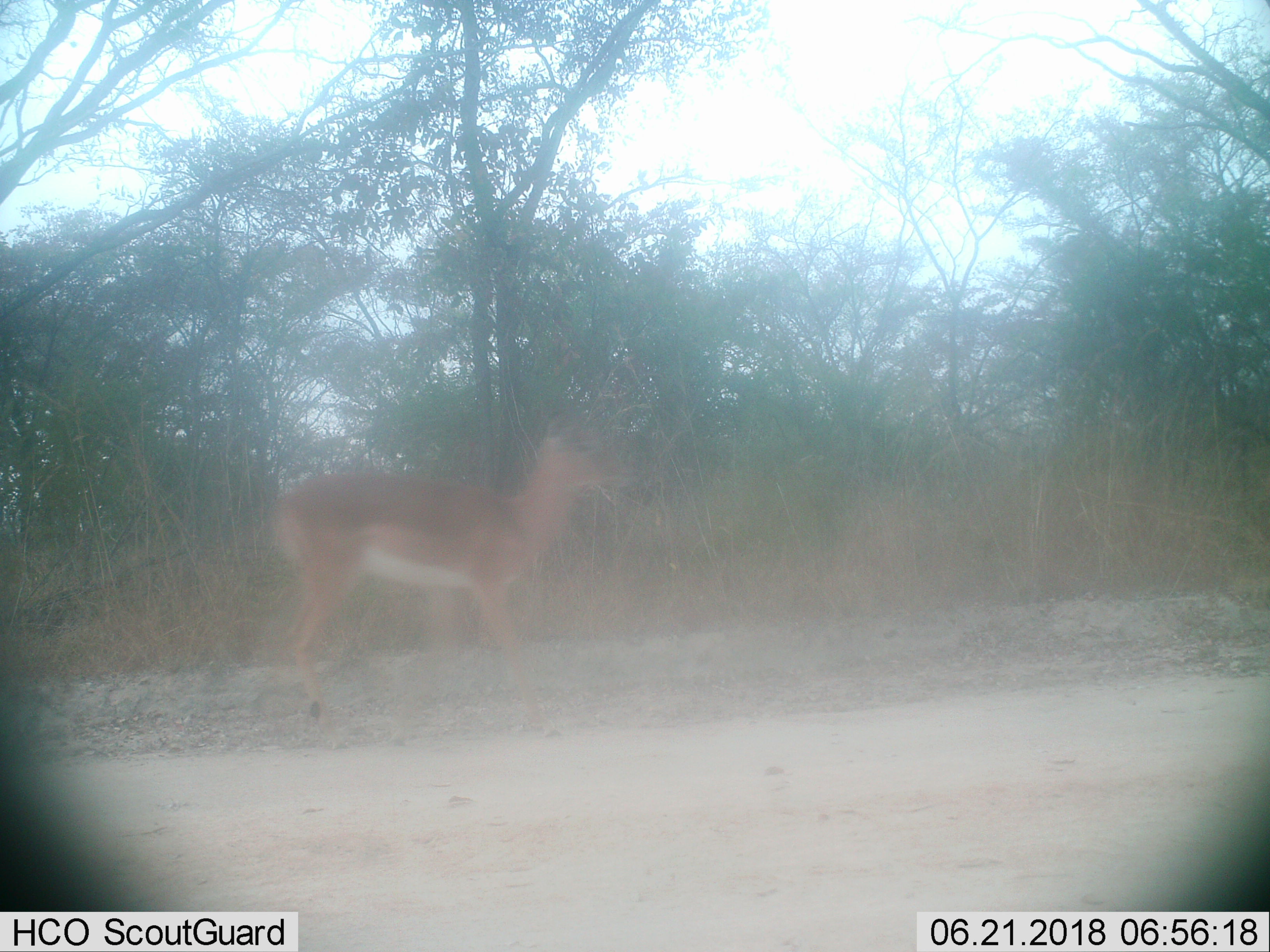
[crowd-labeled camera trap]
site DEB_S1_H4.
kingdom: Animalia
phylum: Chordata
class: Mammalia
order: Artiodactyla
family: Bovidae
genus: Aepyceros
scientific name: Aepyceros melampus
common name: impala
Impala (Aepyceros melampus), count 1. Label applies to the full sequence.